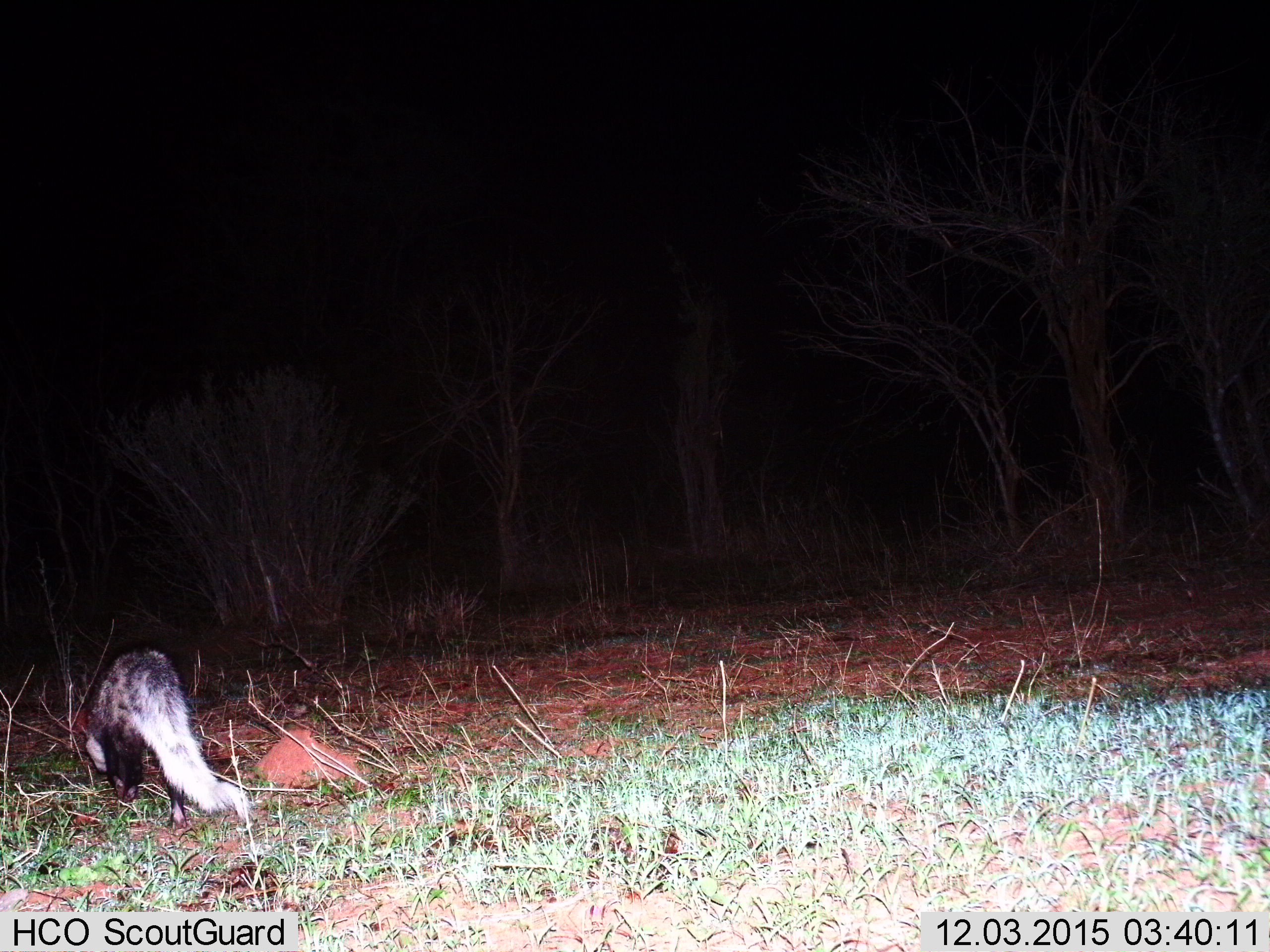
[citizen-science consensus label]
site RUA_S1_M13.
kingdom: Animalia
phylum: Chordata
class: Mammalia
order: Carnivora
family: Herpestidae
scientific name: Herpestidae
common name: mongoose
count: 1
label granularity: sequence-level